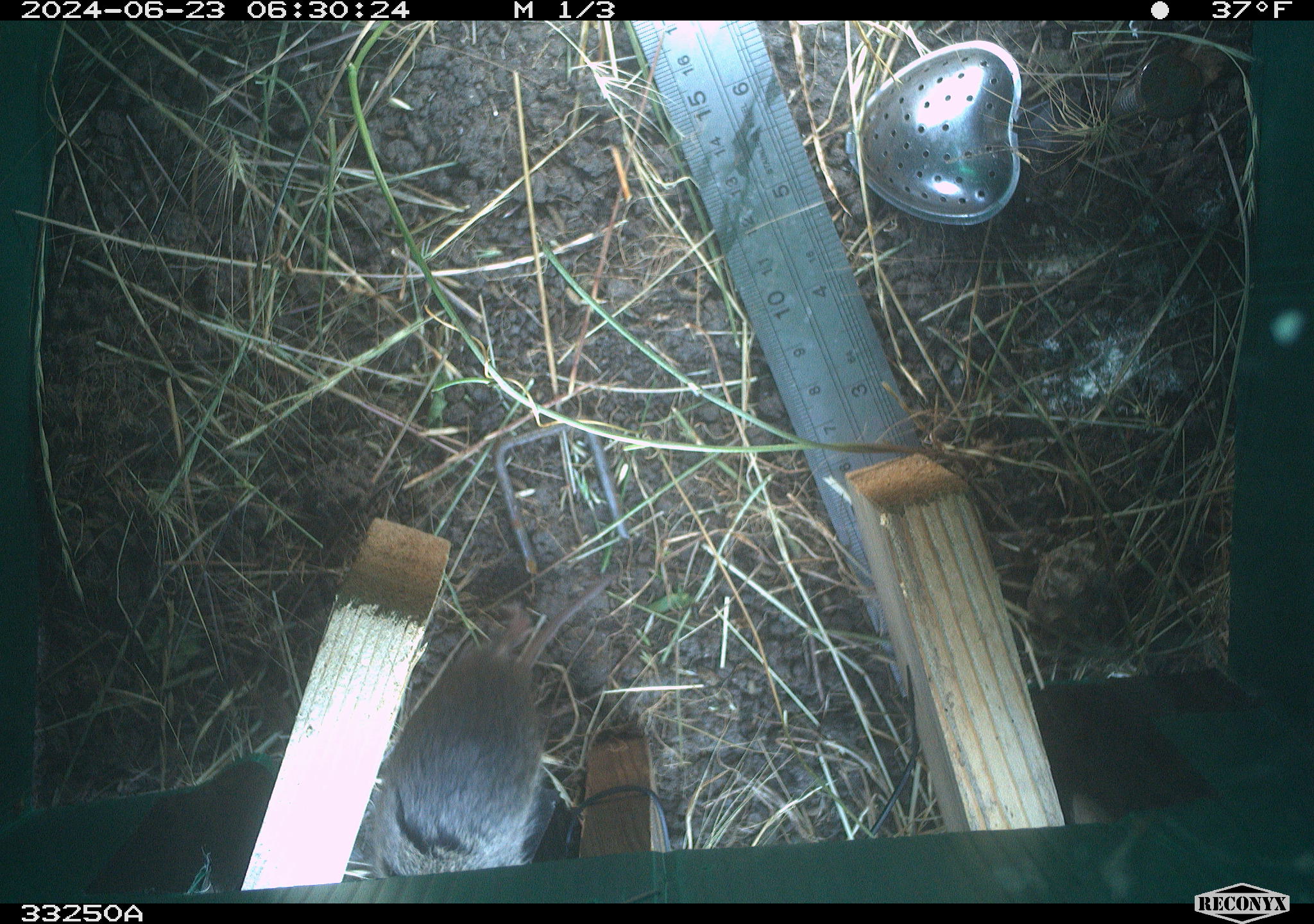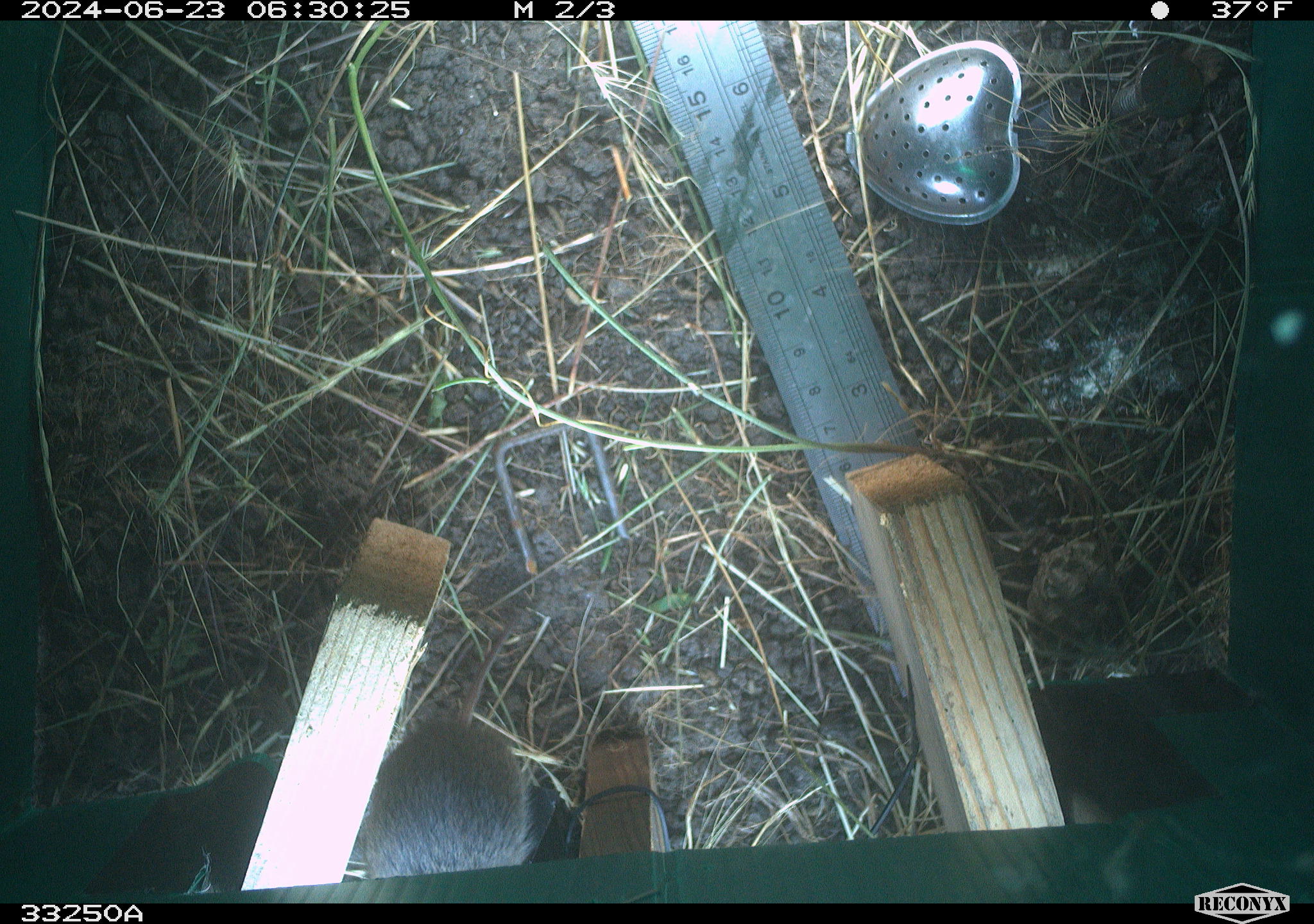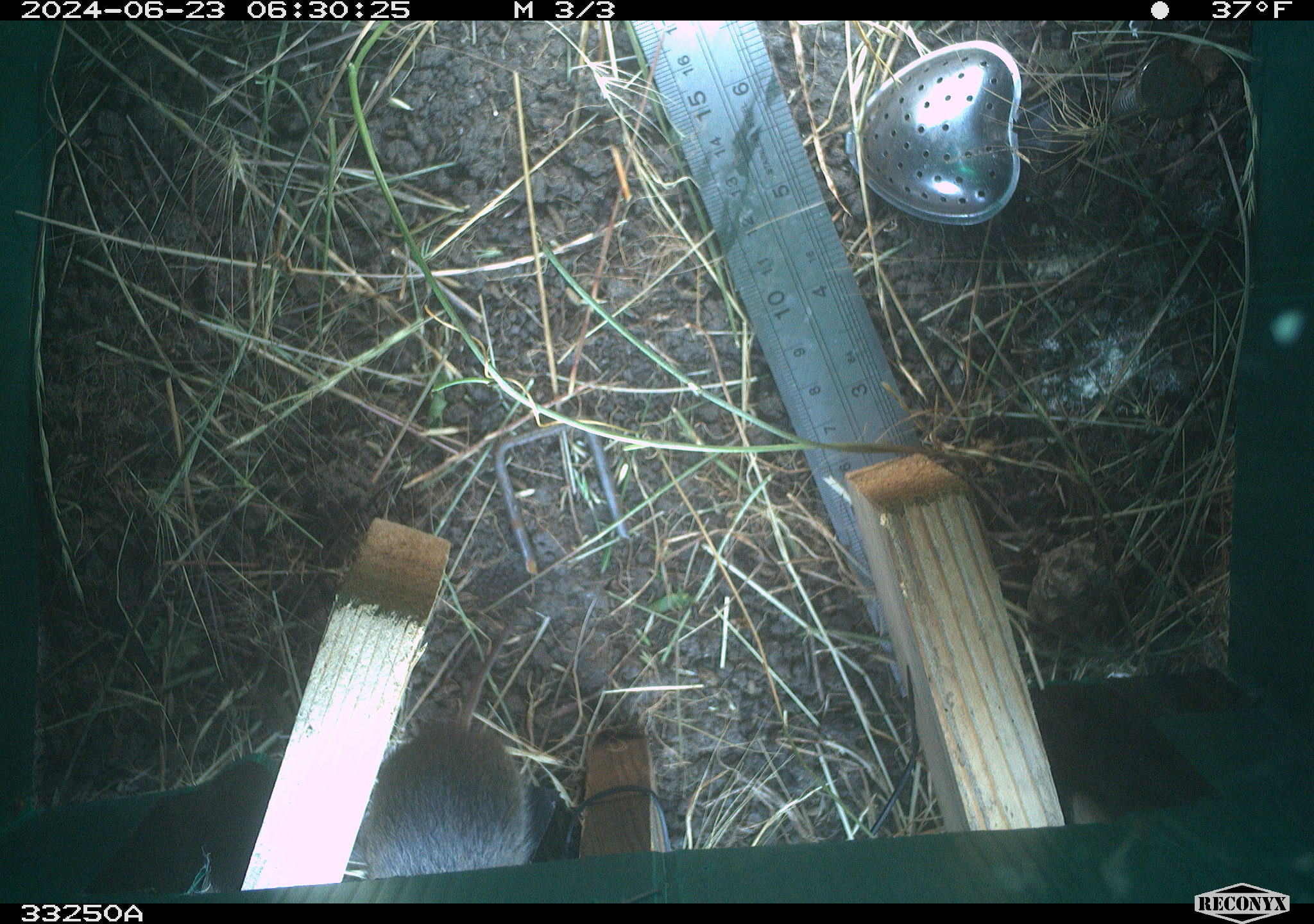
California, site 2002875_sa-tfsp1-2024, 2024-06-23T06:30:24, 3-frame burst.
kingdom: Animalia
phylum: Chordata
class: Mammalia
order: Rodentia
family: Cricetidae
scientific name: Arvicolinae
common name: voles, lemmings, and muskrats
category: arvicolinae subfamily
Arvicolinae subfamily (voles, lemmings, and muskrats) (Arvicolinae).